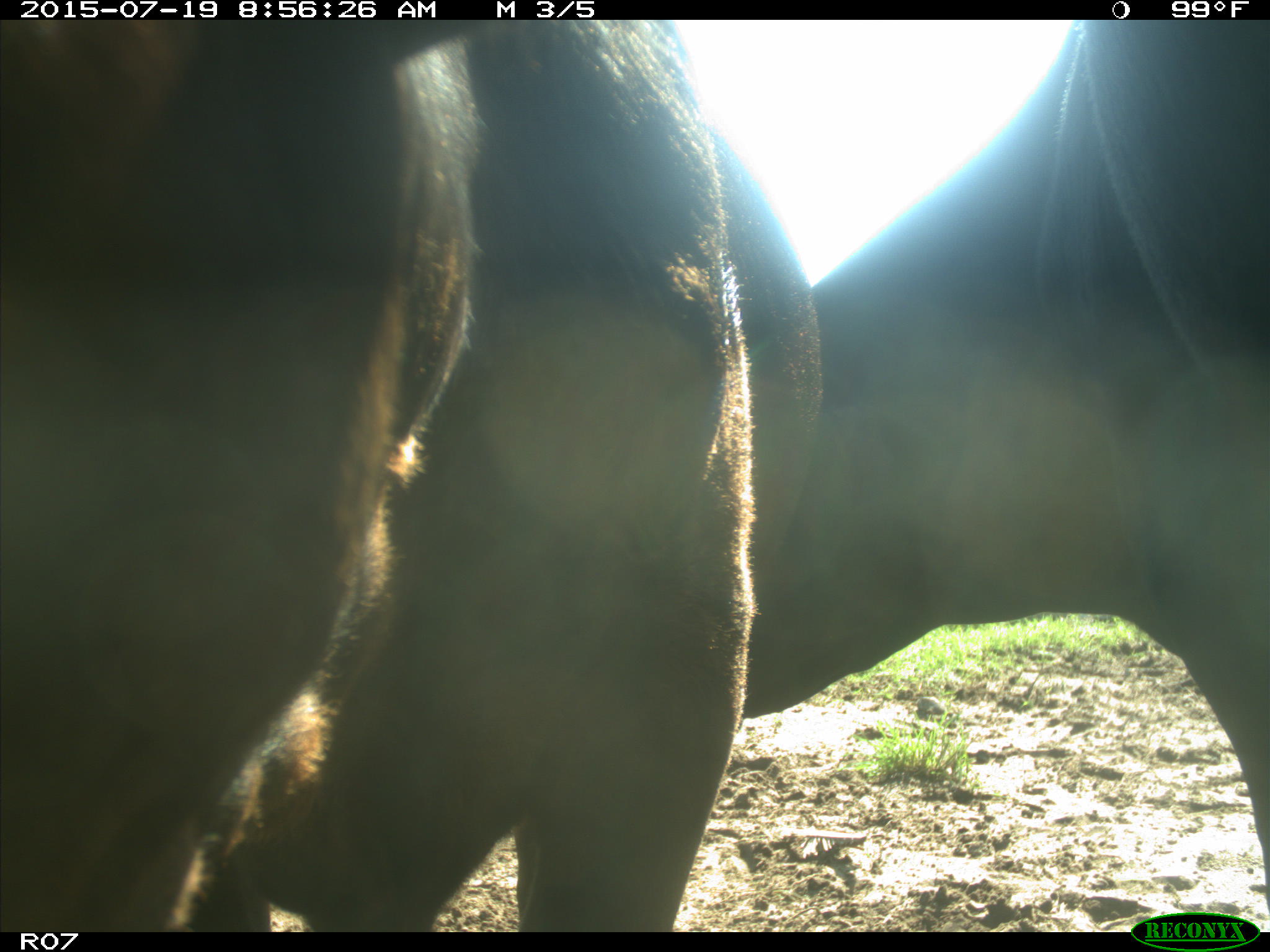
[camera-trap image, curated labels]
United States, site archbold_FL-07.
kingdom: Animalia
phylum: Chordata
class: Mammalia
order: Artiodactyla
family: Bovidae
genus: Bos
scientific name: Bos taurus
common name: domestic cow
Bos taurus (domestic cow).